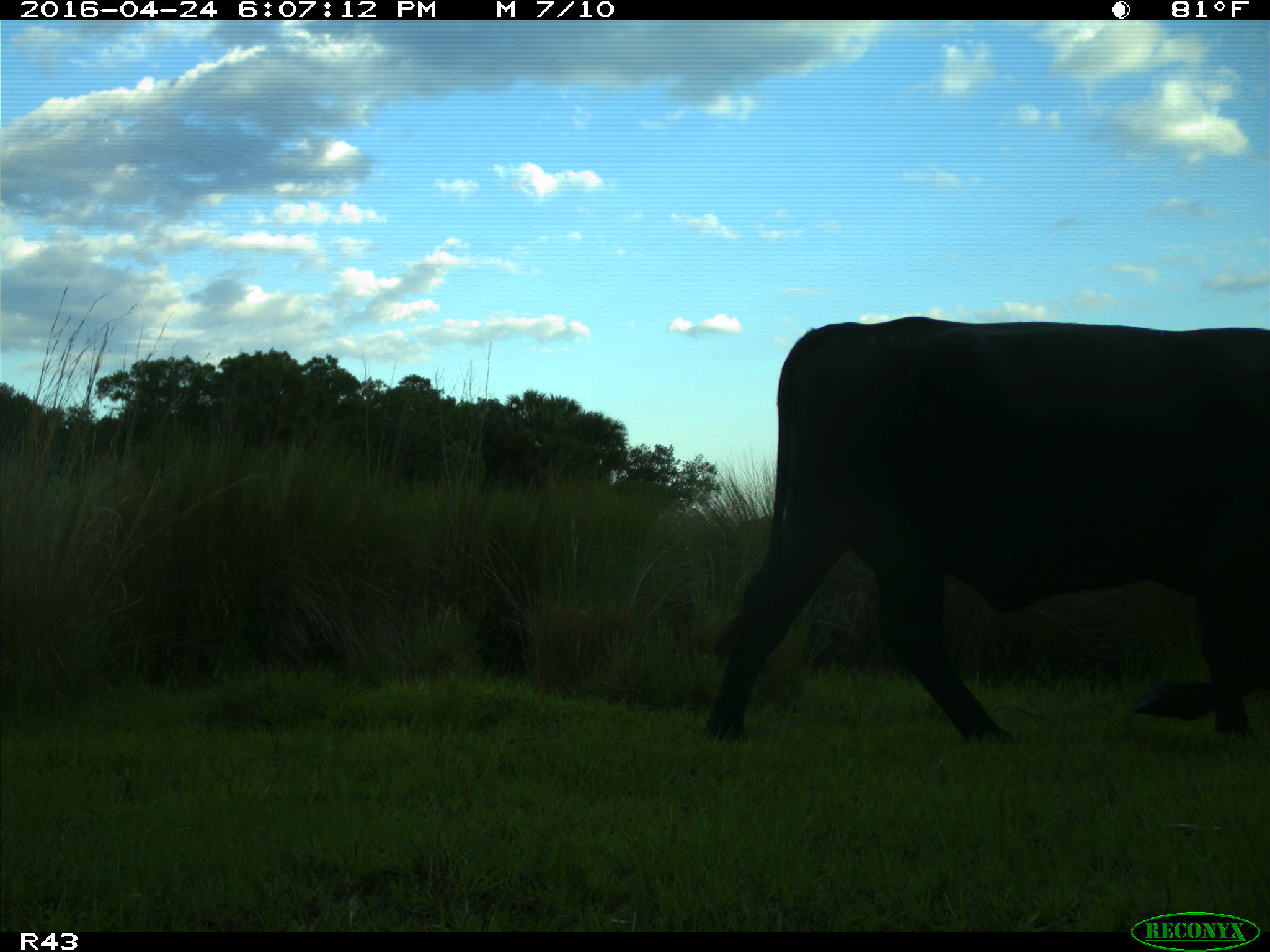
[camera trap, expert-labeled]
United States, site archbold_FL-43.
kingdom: Animalia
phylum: Chordata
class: Mammalia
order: Artiodactyla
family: Bovidae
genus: Bos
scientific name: Bos taurus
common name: domestic cow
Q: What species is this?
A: Bos taurus (domestic cow).